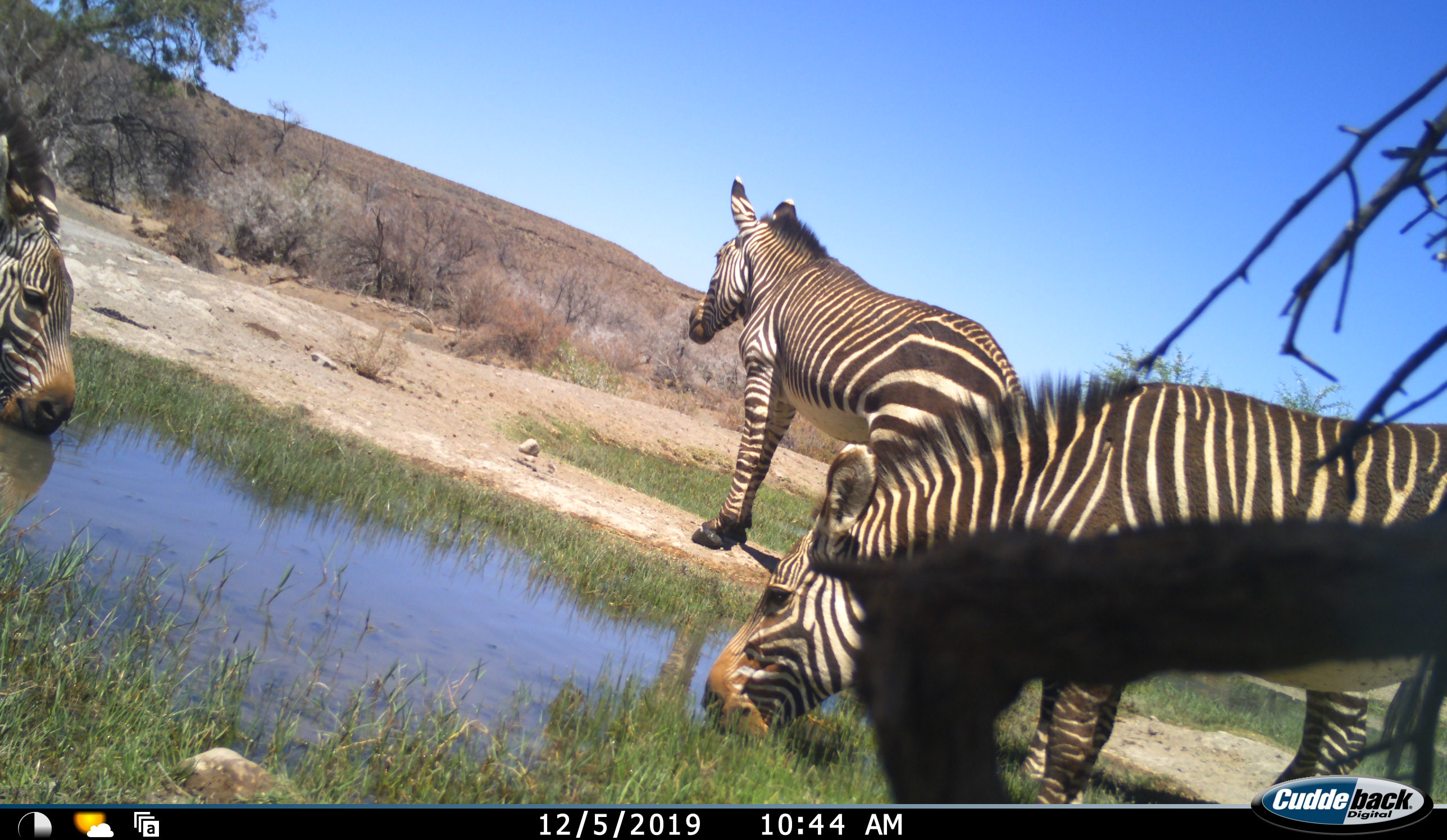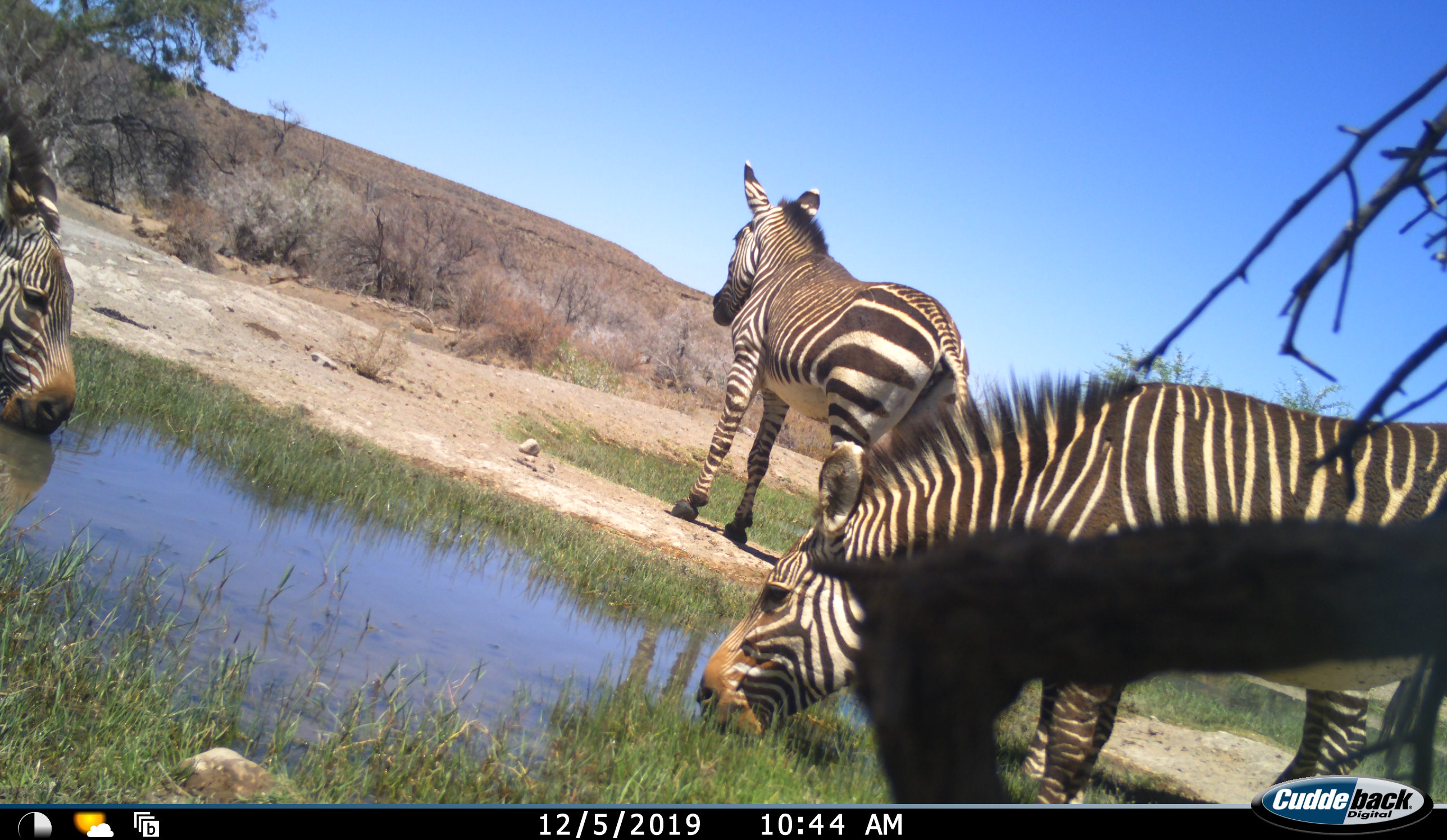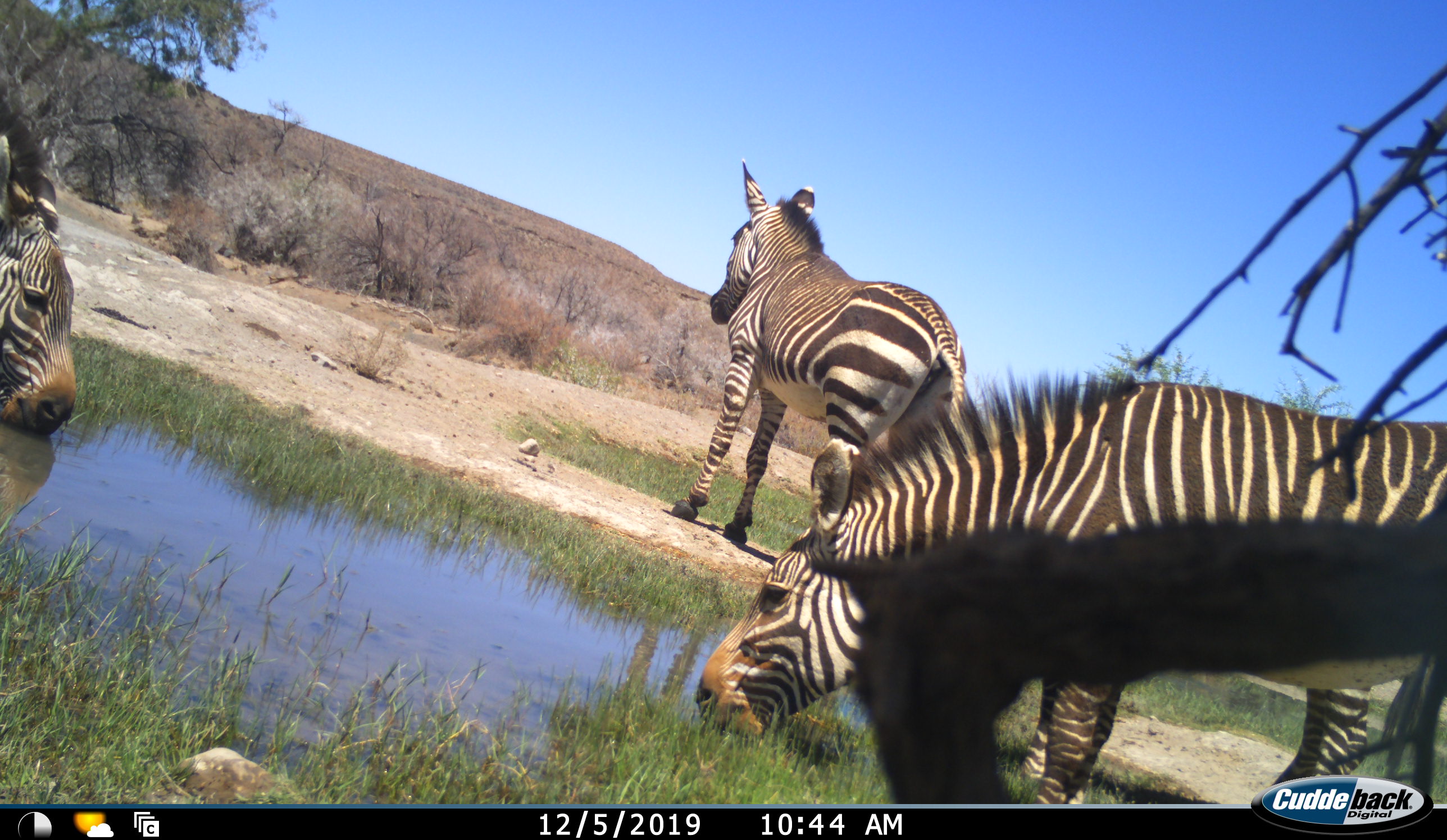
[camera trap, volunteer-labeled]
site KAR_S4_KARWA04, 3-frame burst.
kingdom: Animalia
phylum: Chordata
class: Mammalia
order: Perissodactyla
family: Equidae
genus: Equus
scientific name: Equus zebra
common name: mountain zebra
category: zebramountain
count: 3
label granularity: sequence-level